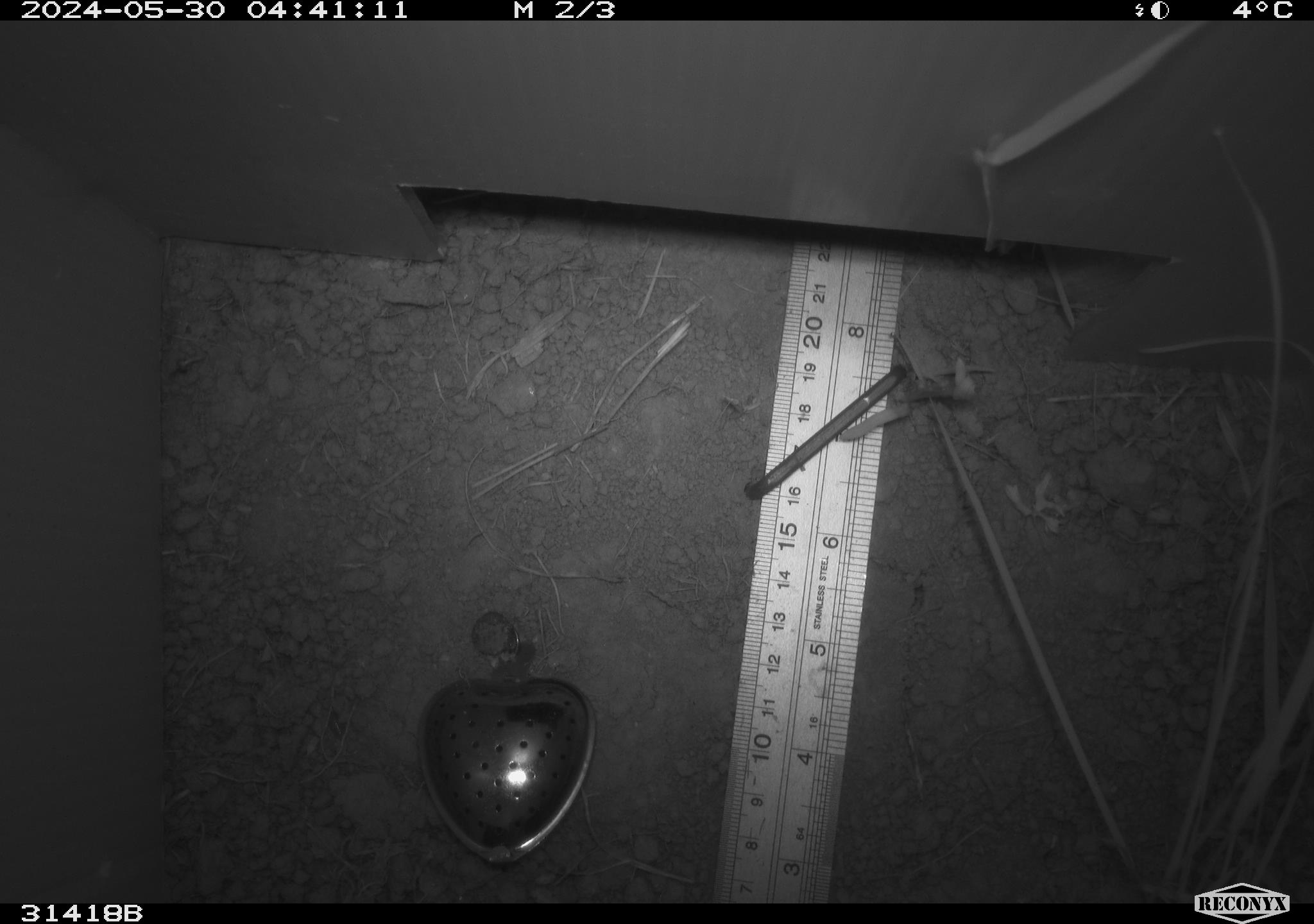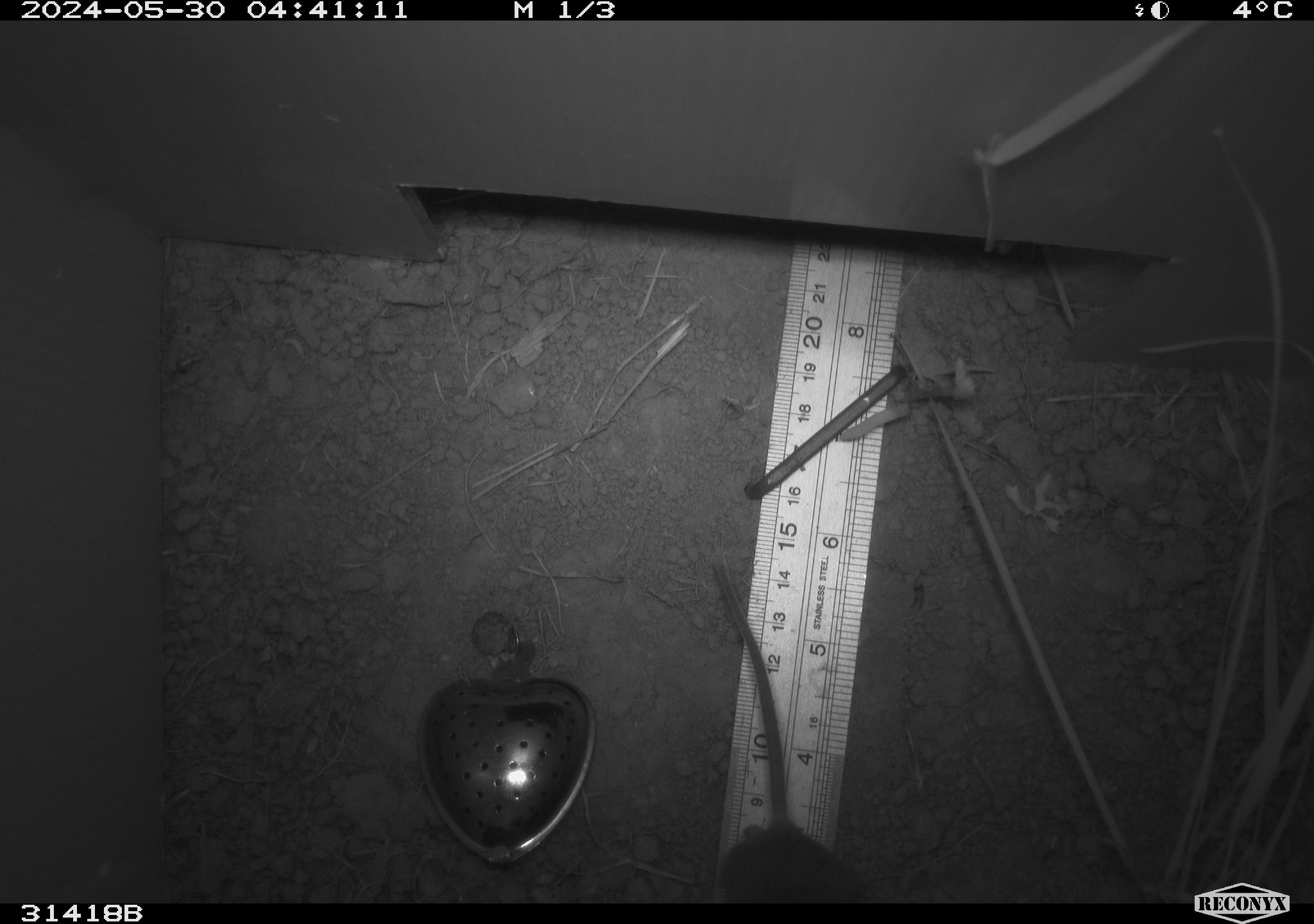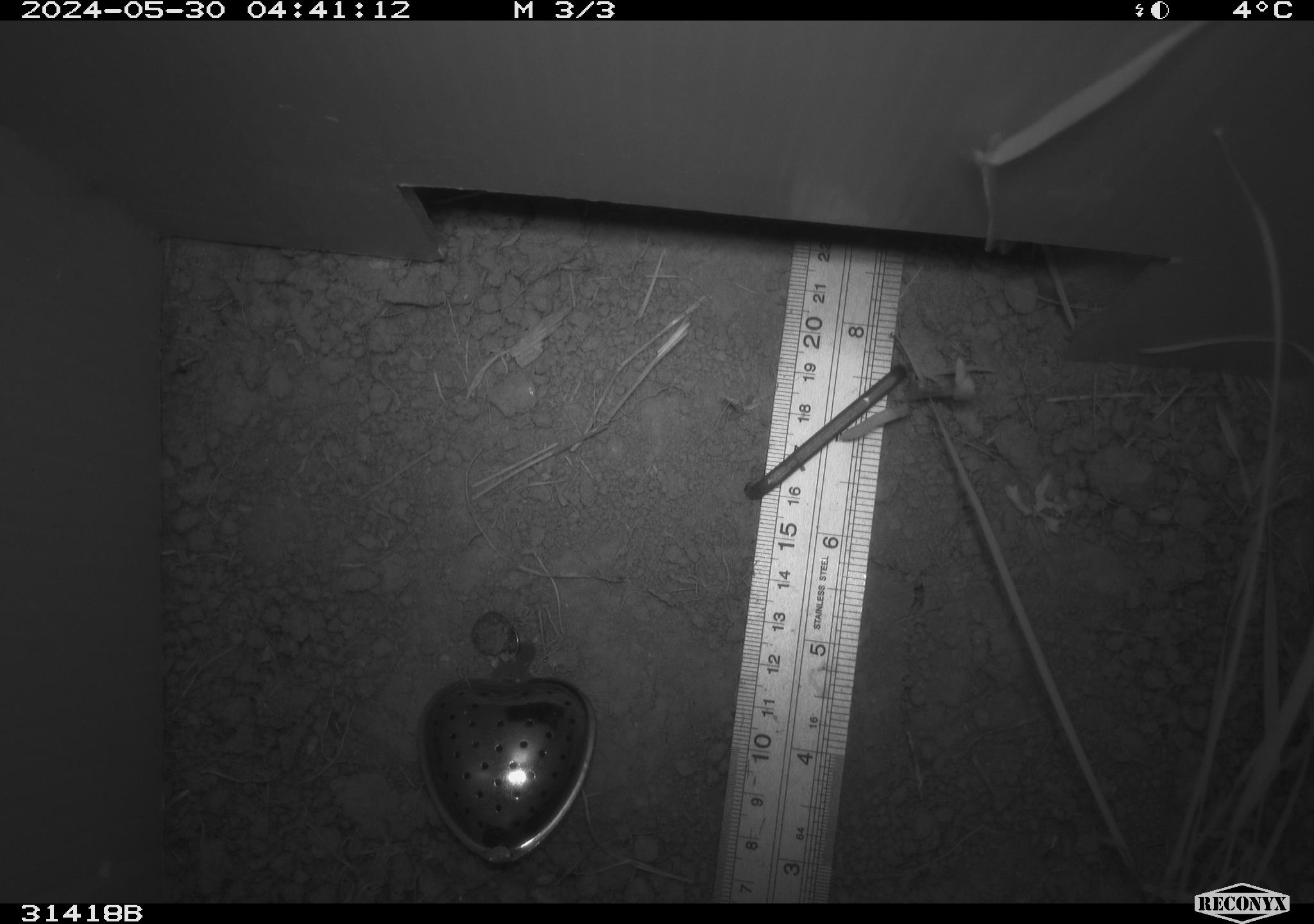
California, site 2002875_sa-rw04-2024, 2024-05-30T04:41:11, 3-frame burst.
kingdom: Animalia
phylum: Chordata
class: Mammalia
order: Rodentia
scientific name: Rodentia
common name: rodent